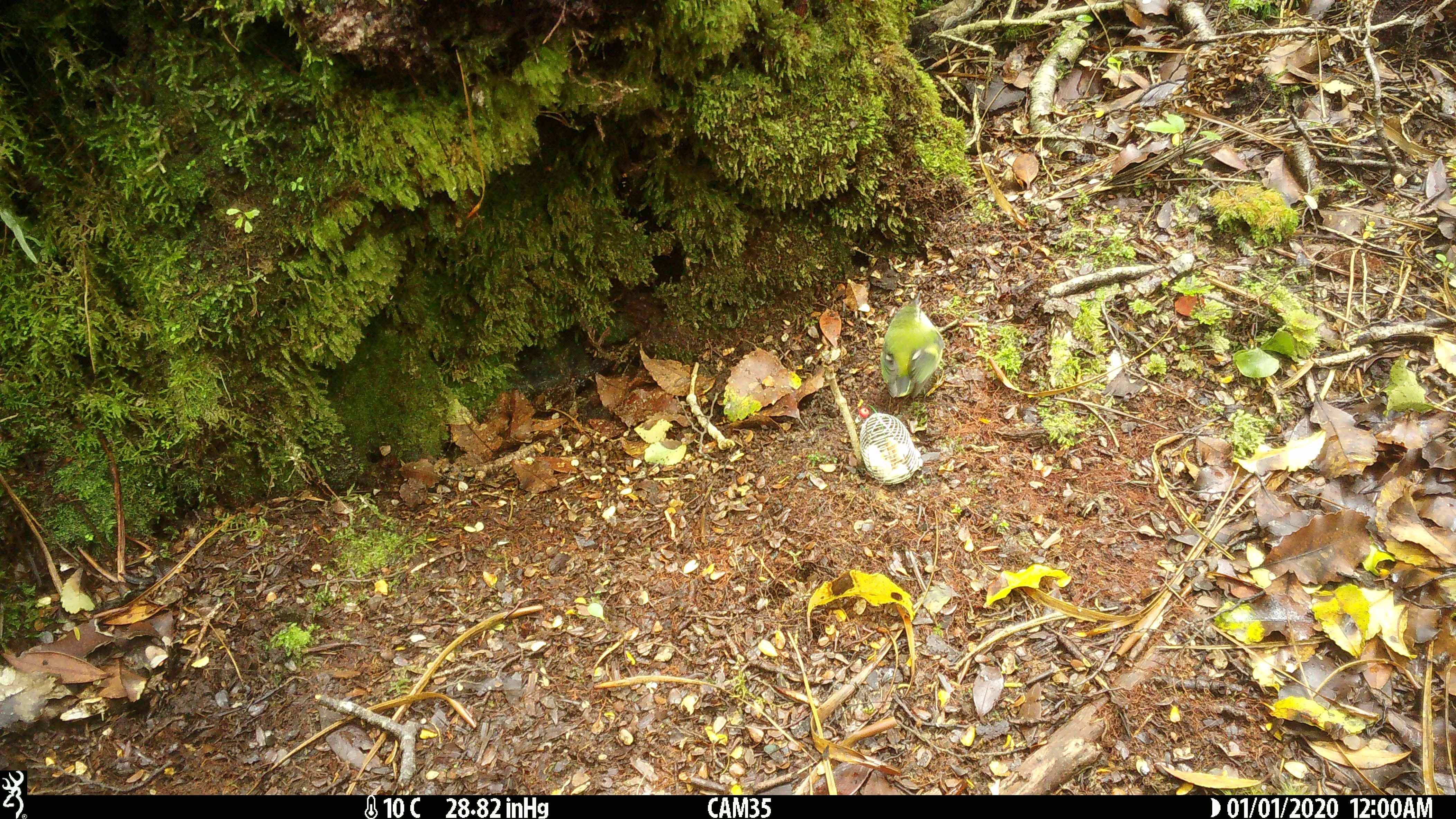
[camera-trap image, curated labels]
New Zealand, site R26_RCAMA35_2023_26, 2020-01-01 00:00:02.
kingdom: Animalia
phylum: Chordata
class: Aves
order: Passeriformes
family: Acanthisittidae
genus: Acanthisitta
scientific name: Acanthisitta chloris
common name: rifleman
Rifleman (Acanthisitta chloris).